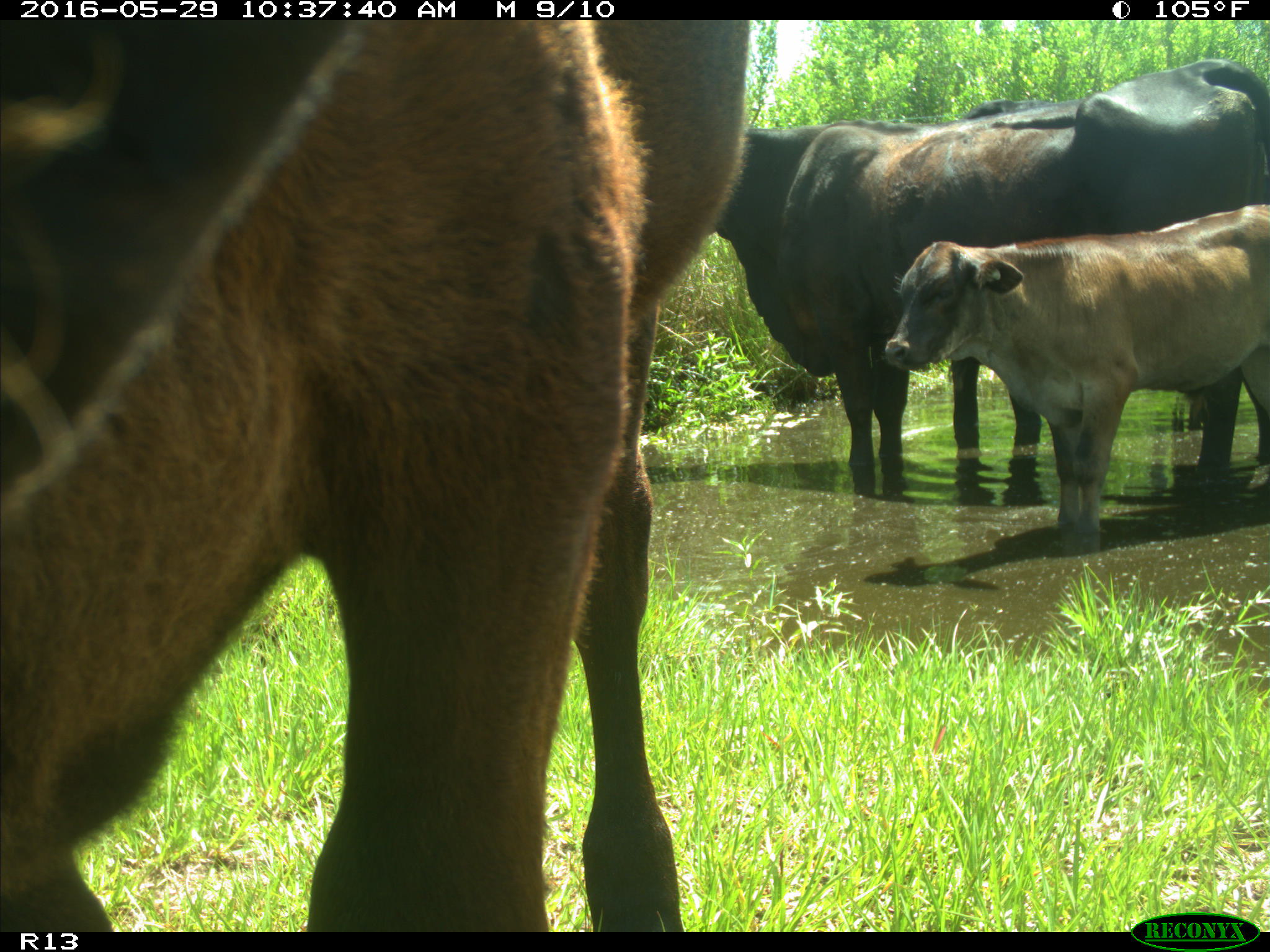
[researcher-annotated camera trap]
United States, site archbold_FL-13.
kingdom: Animalia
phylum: Chordata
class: Mammalia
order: Artiodactyla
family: Bovidae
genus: Bos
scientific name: Bos taurus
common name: domestic cow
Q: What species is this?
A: Bos taurus (domestic cow).